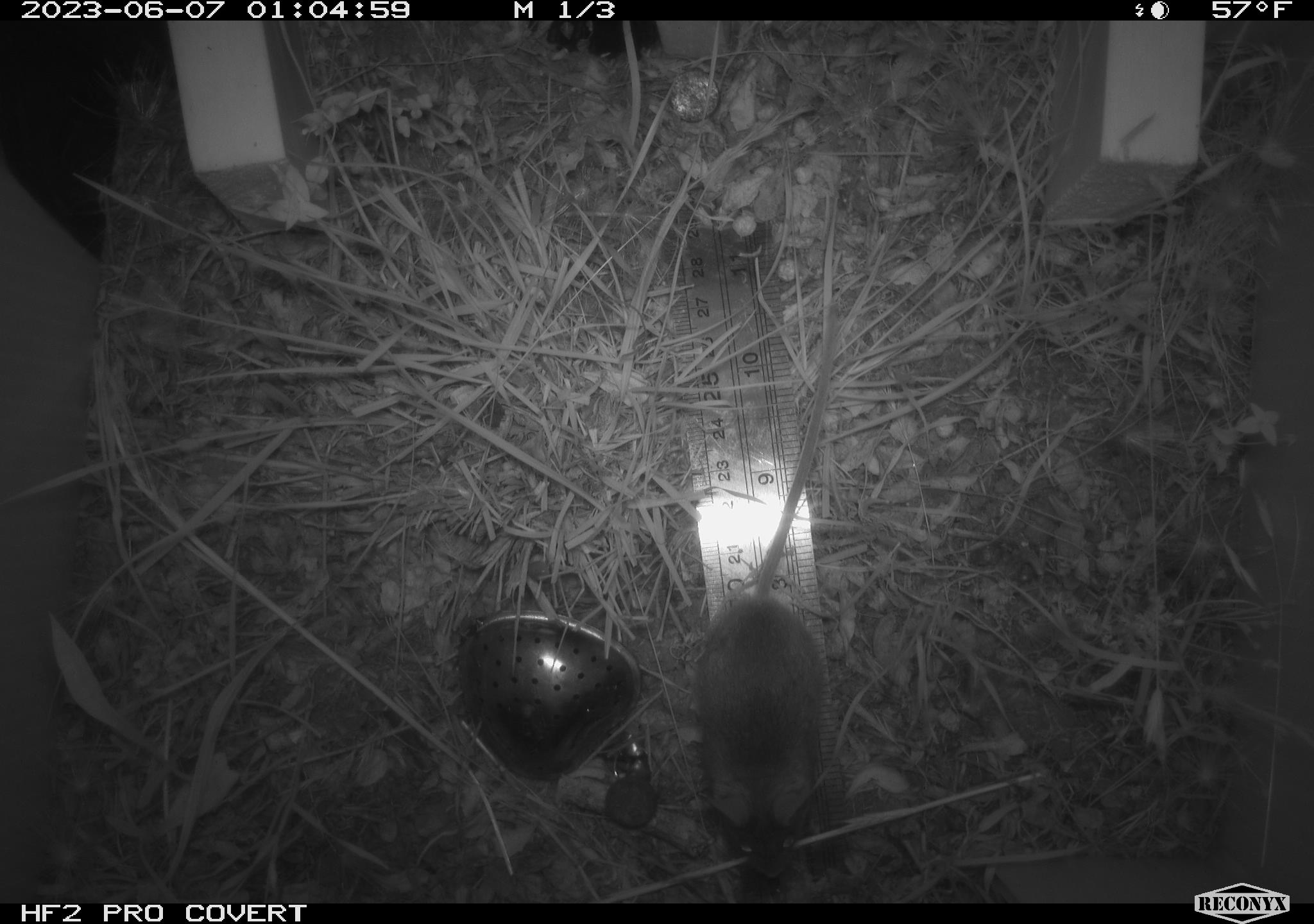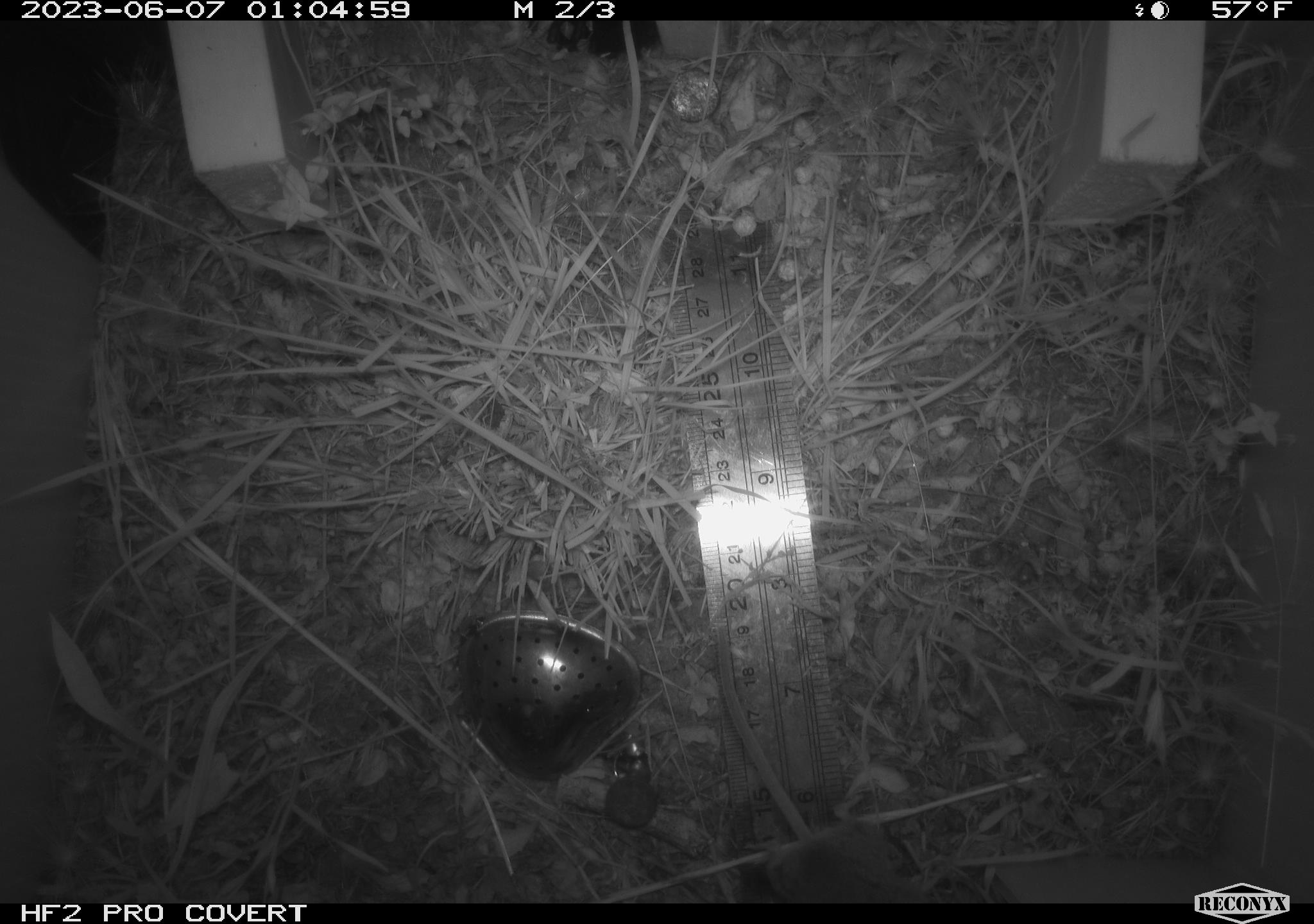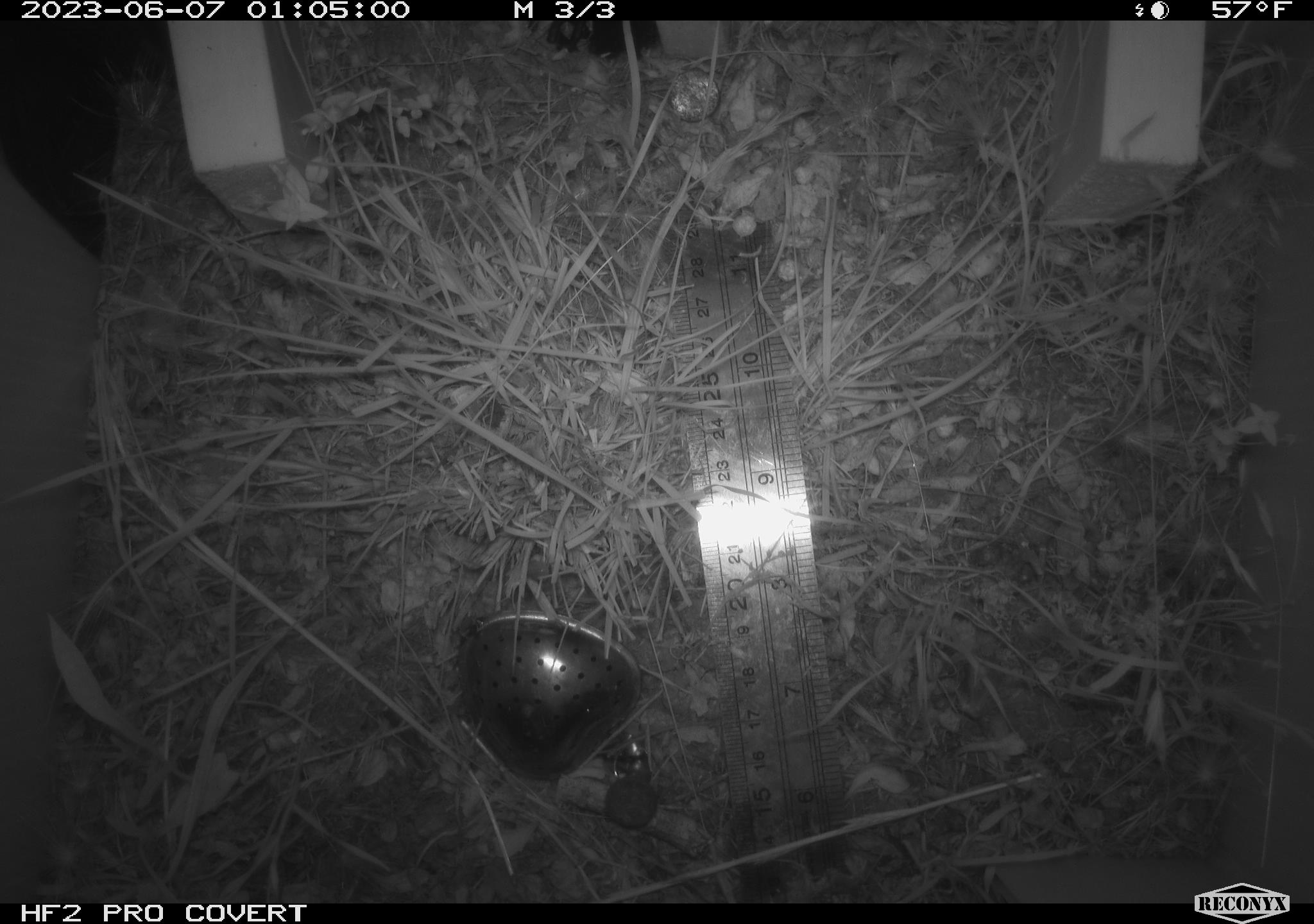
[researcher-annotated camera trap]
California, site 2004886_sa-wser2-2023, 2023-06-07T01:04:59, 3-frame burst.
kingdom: Animalia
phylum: Chordata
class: Mammalia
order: Rodentia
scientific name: Rodentia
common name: mouse species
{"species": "mouse species (Rodentia)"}